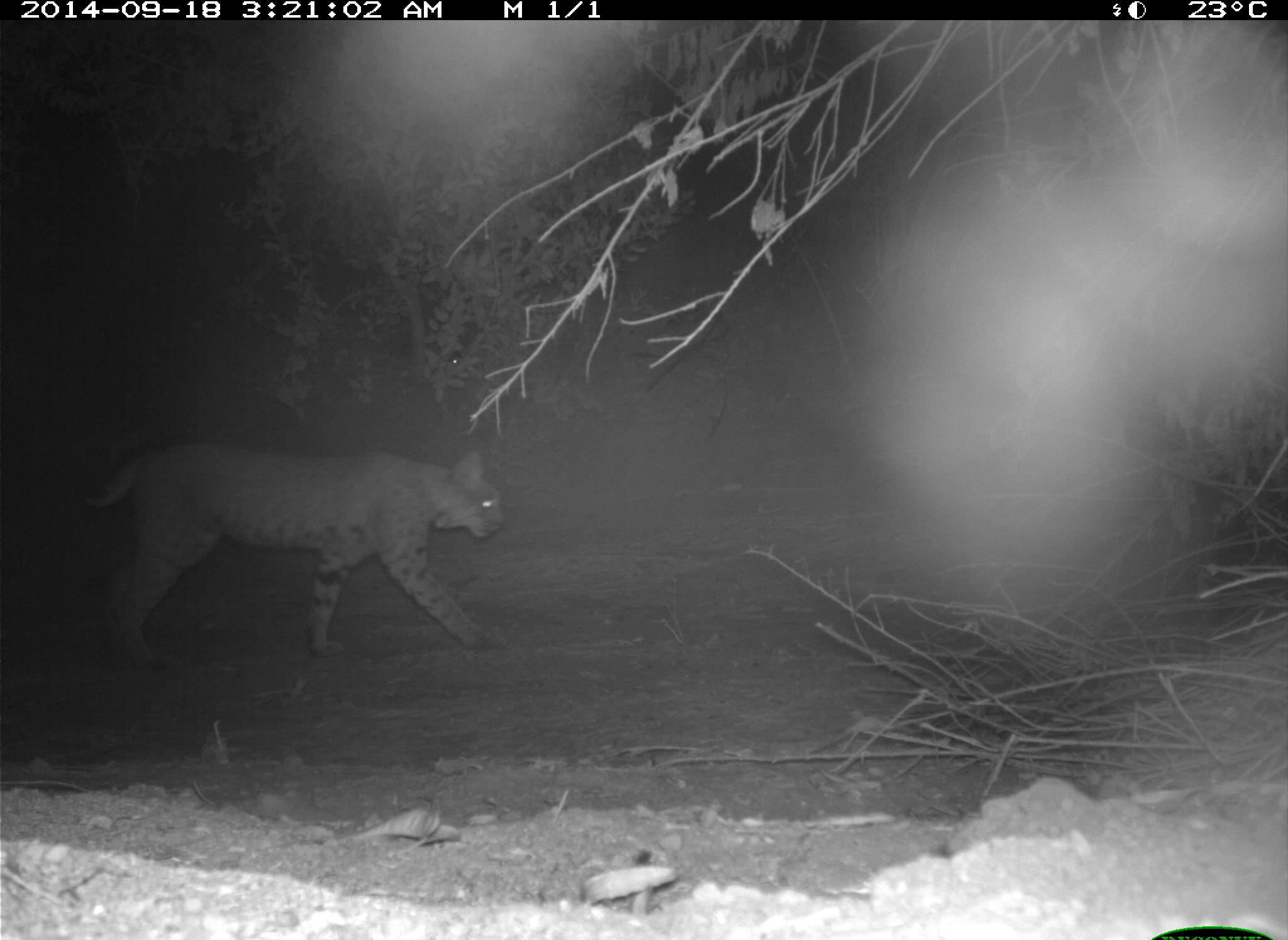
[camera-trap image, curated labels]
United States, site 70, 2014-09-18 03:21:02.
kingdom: Animalia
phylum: Chordata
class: Mammalia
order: Carnivora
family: Felidae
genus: Lynx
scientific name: Lynx rufus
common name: bobcat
Bobcat (Lynx rufus).